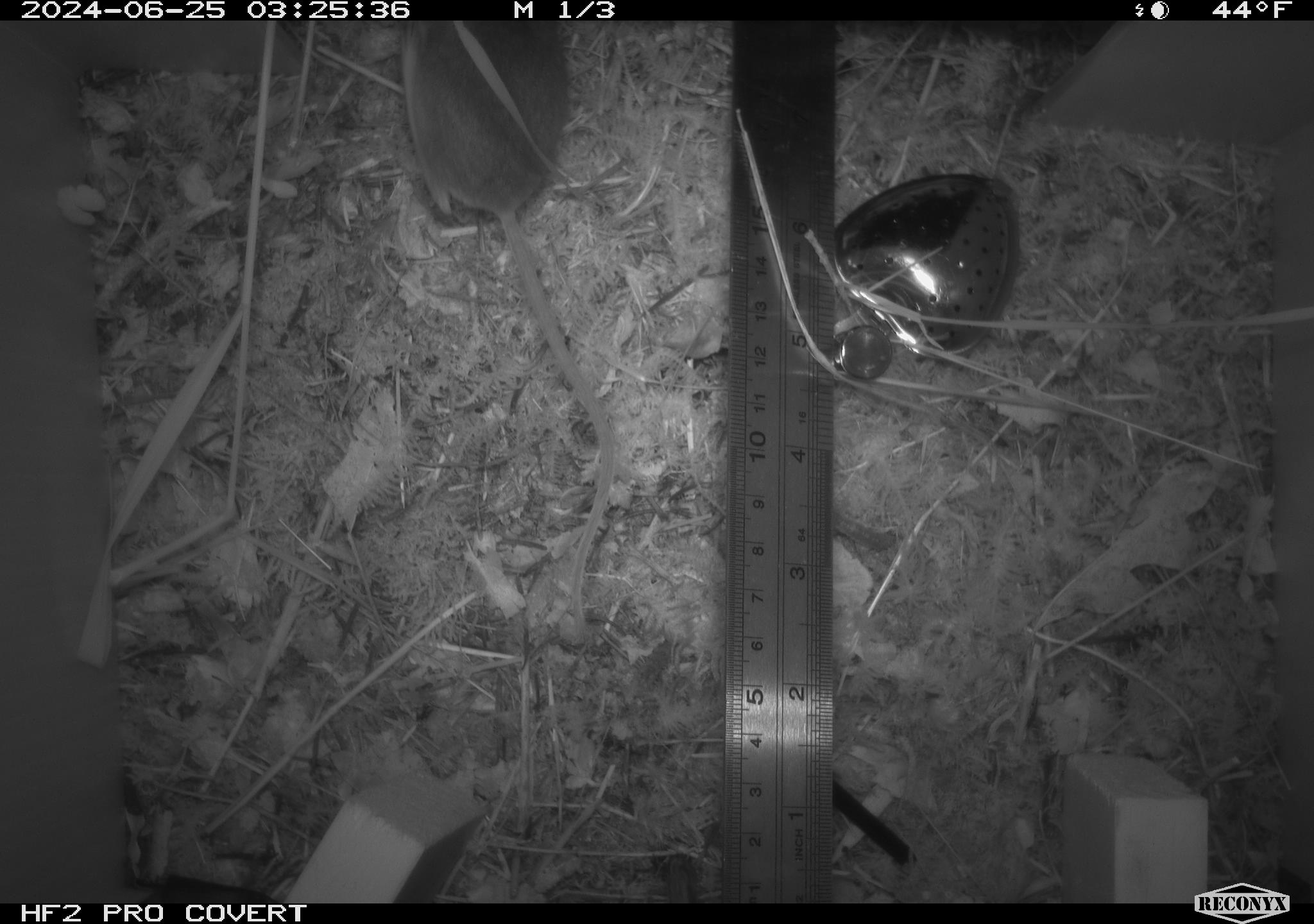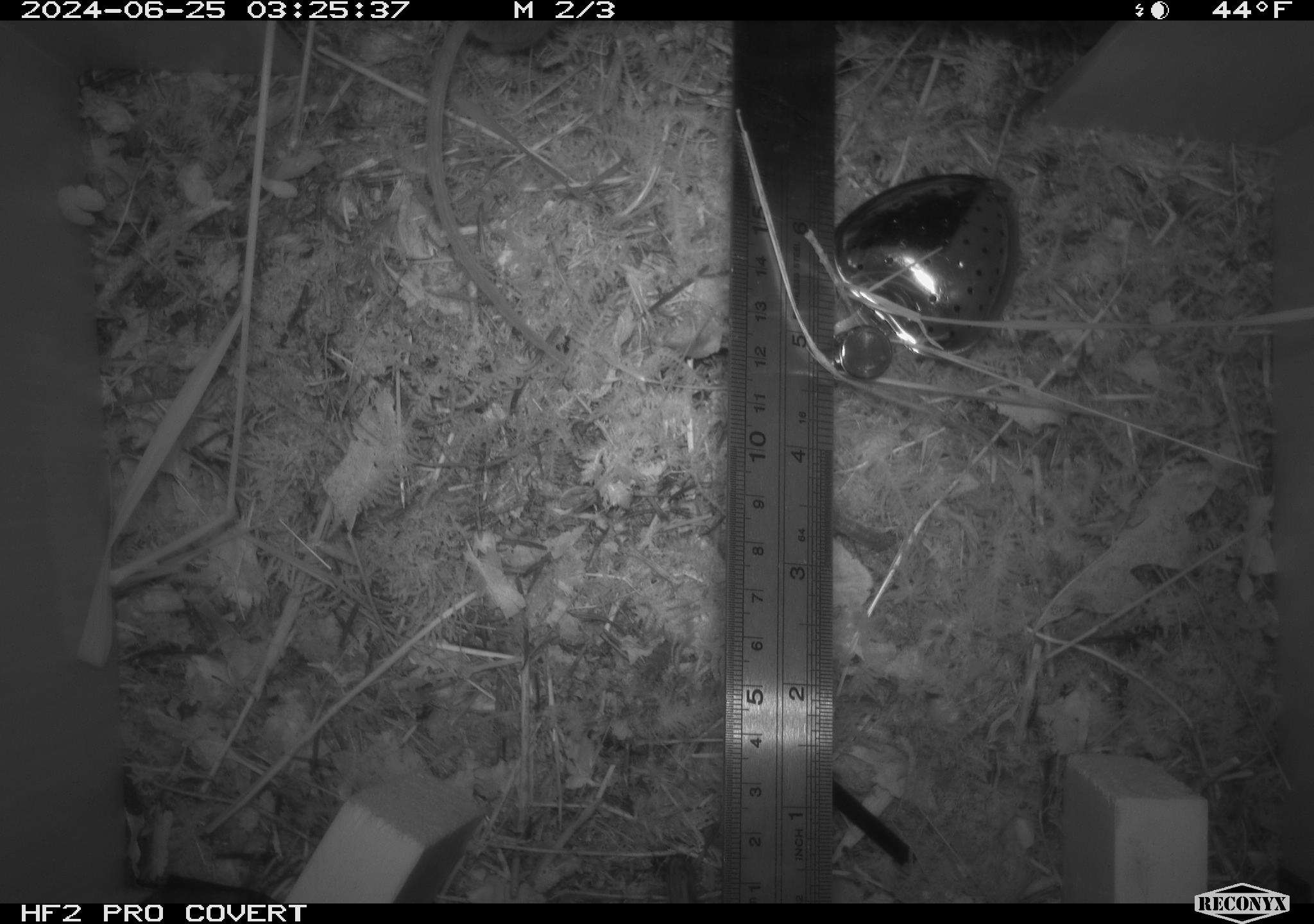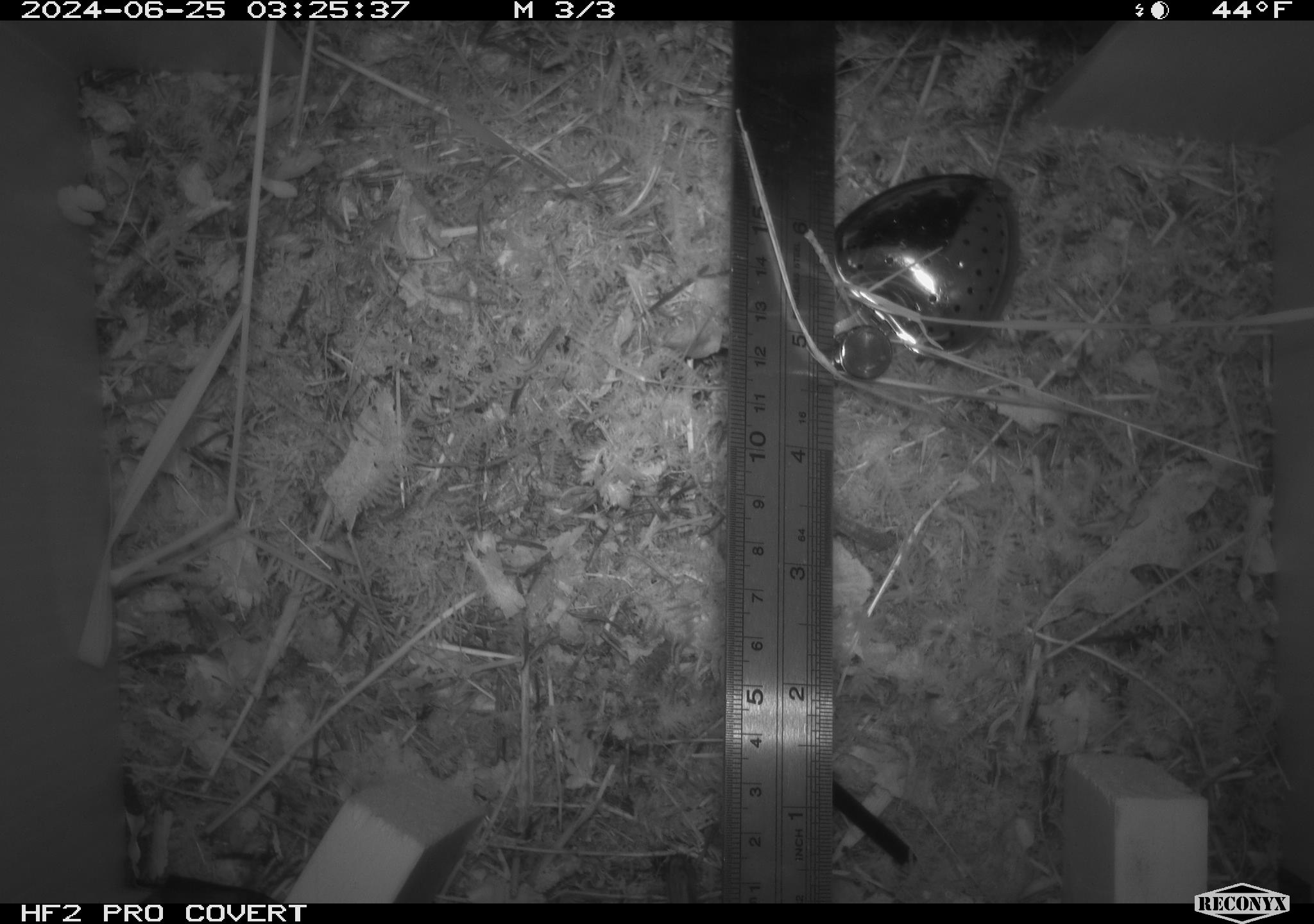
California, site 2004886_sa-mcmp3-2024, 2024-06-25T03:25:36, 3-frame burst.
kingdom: Animalia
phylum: Chordata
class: Mammalia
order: Rodentia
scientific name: Rodentia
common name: mouse species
Mouse species (Rodentia).